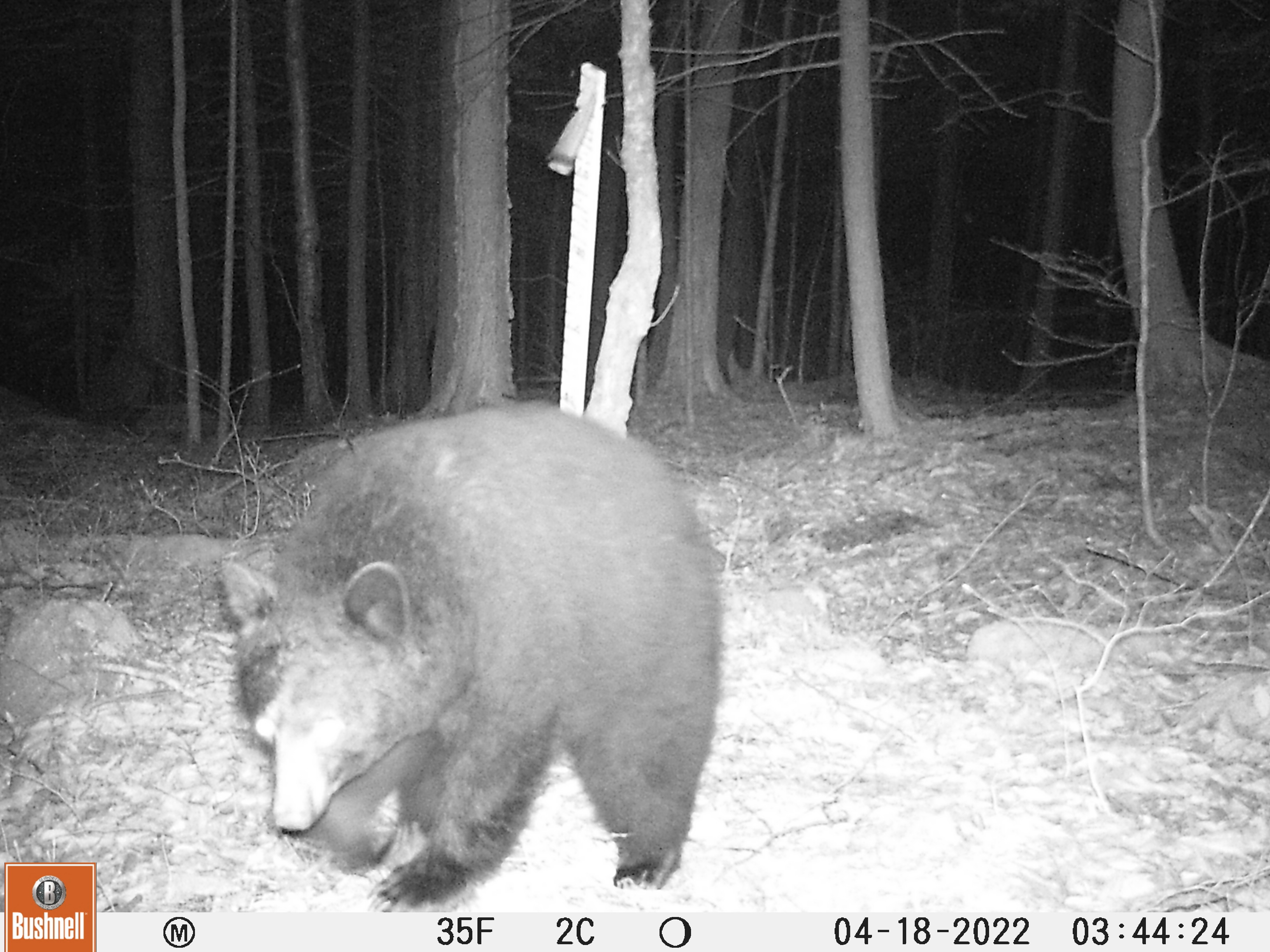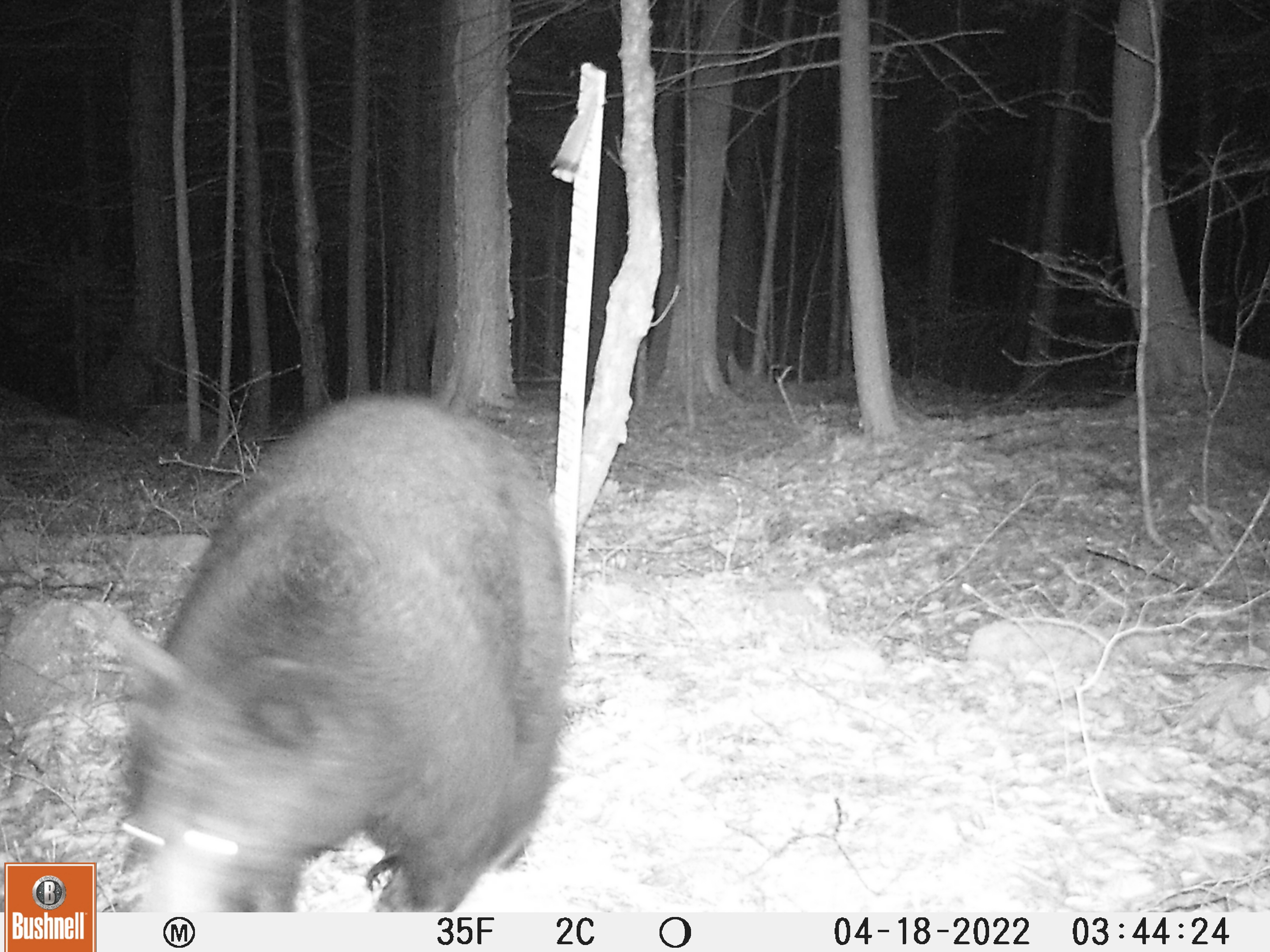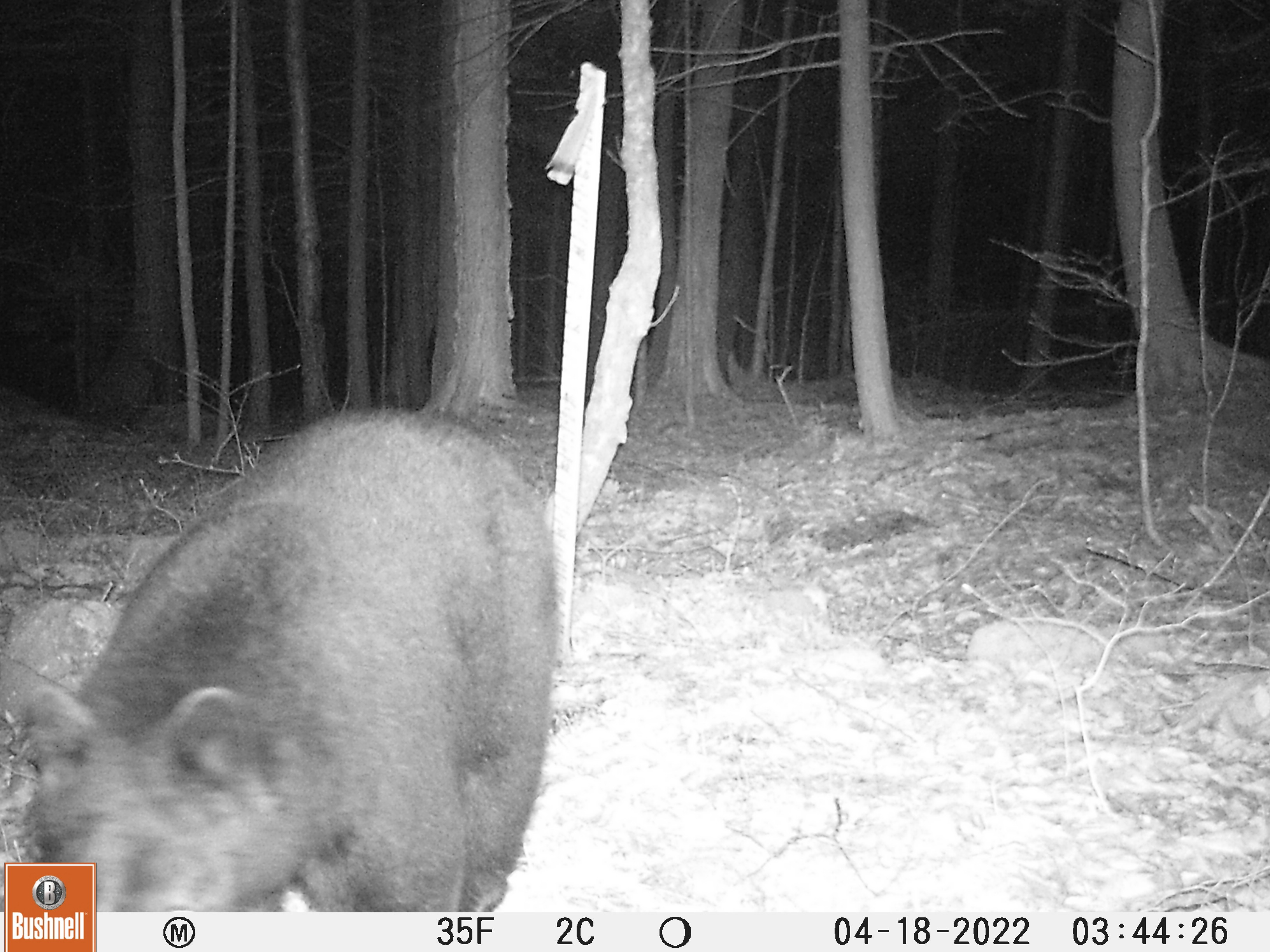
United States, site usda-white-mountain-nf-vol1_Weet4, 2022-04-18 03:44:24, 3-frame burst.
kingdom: Animalia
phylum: Chordata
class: Mammalia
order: Carnivora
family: Ursidae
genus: Ursus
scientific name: Ursus americanus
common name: black bear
Black bear (Ursus americanus).